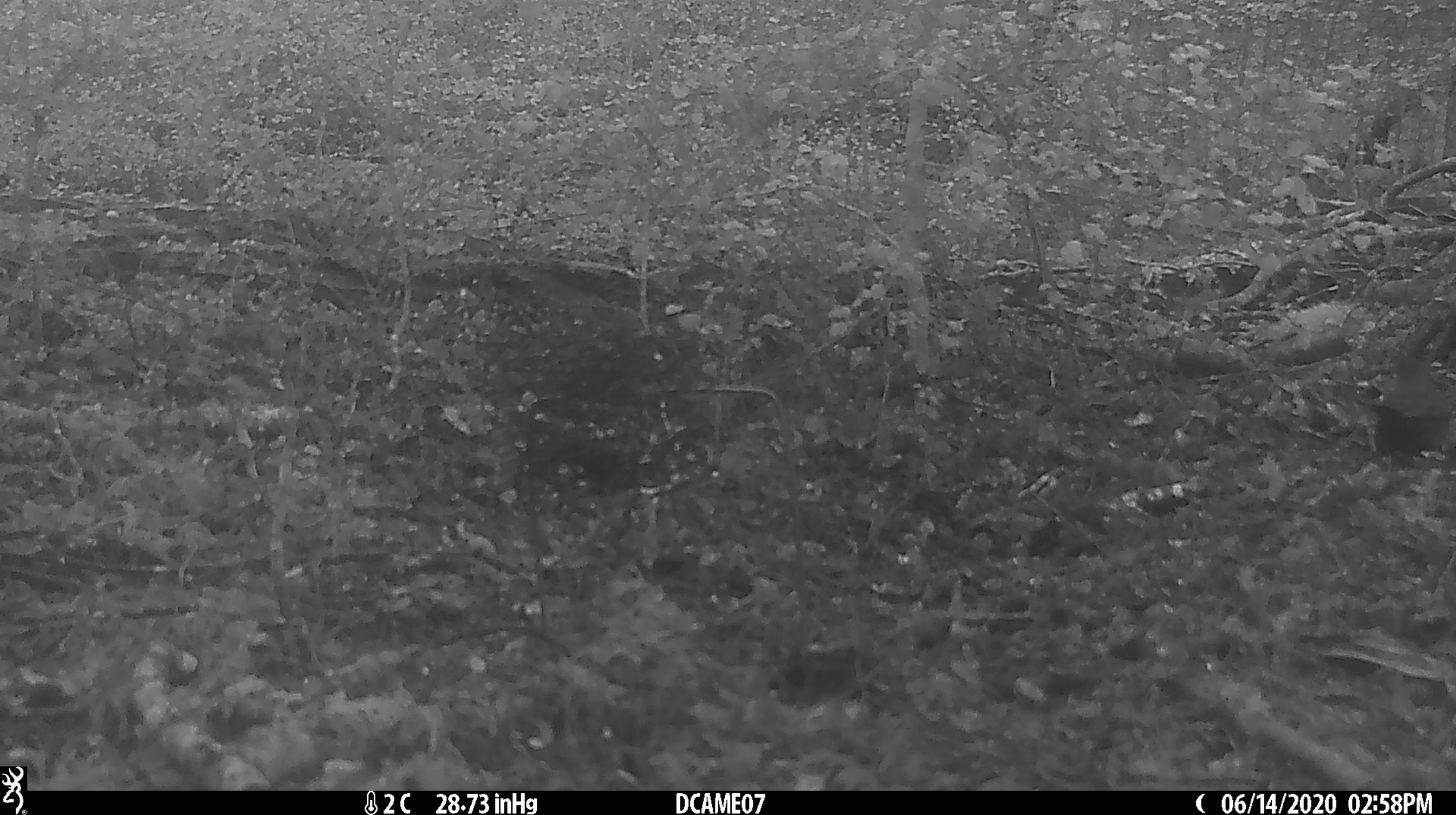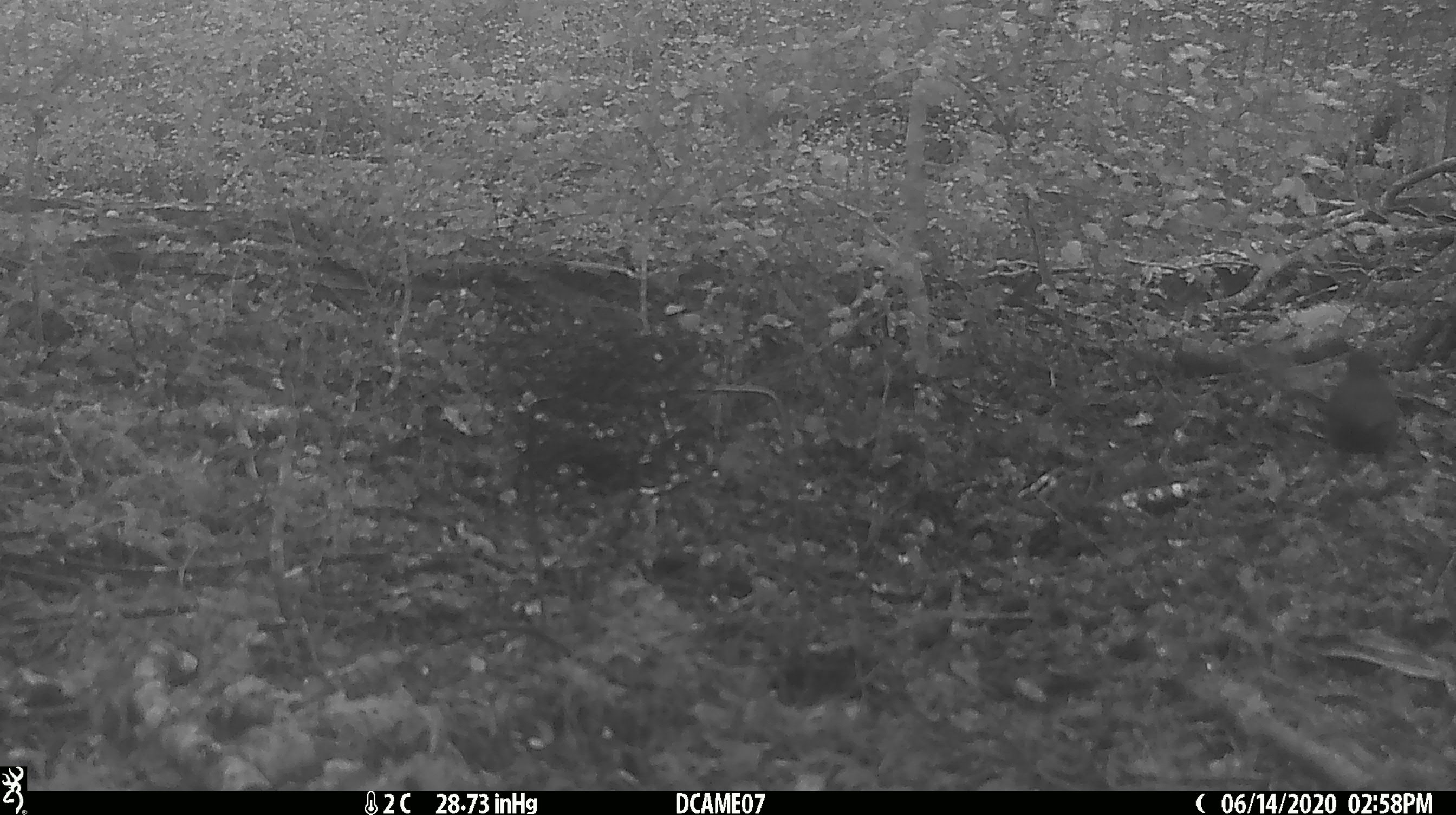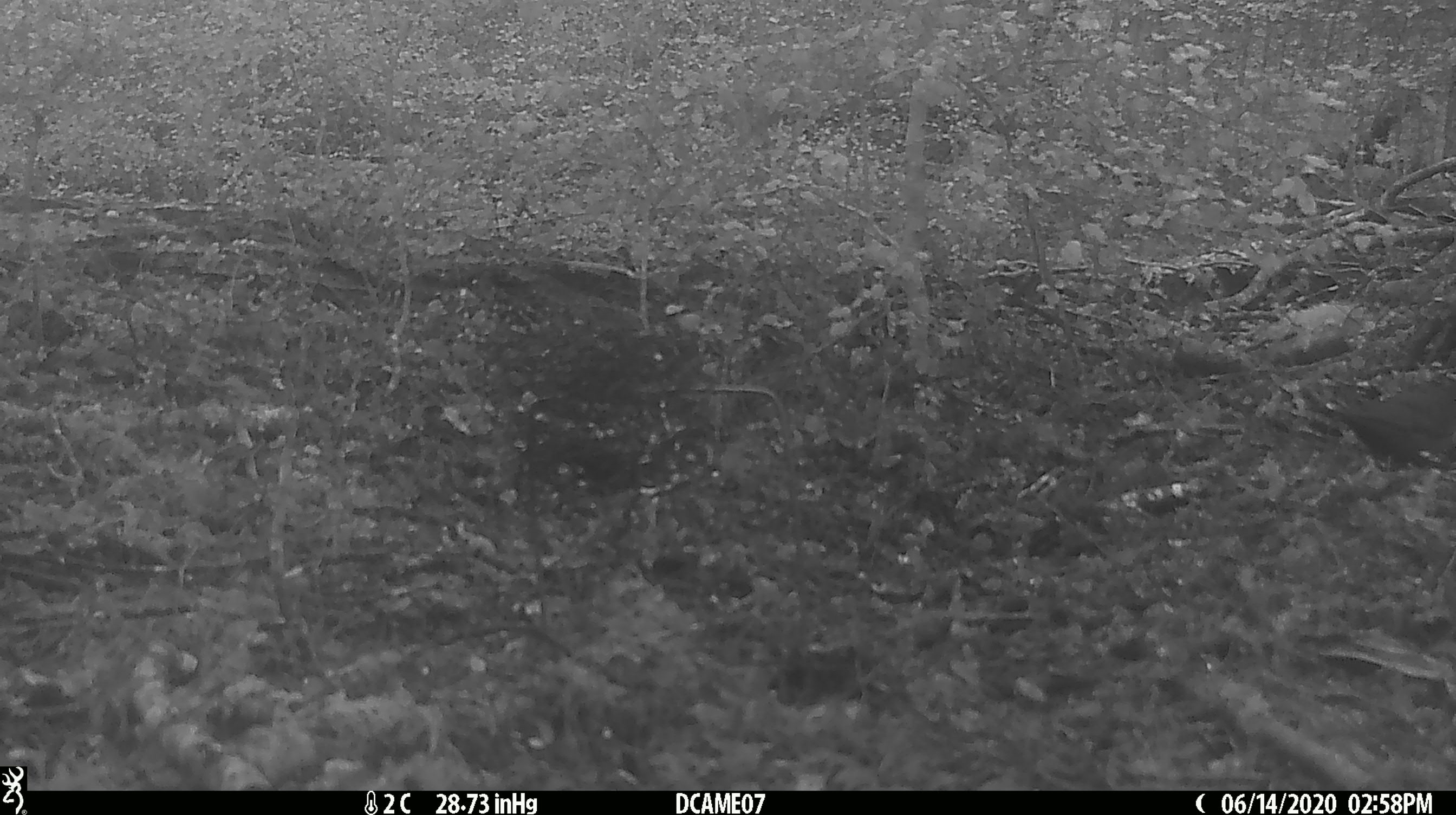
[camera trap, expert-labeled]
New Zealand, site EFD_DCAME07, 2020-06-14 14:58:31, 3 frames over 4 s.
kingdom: Animalia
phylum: Chordata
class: Aves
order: Passeriformes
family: Turdidae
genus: Turdus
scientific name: Turdus merula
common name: eurasian blackbird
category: blackbird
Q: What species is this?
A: Blackbird (eurasian blackbird) (Turdus merula).